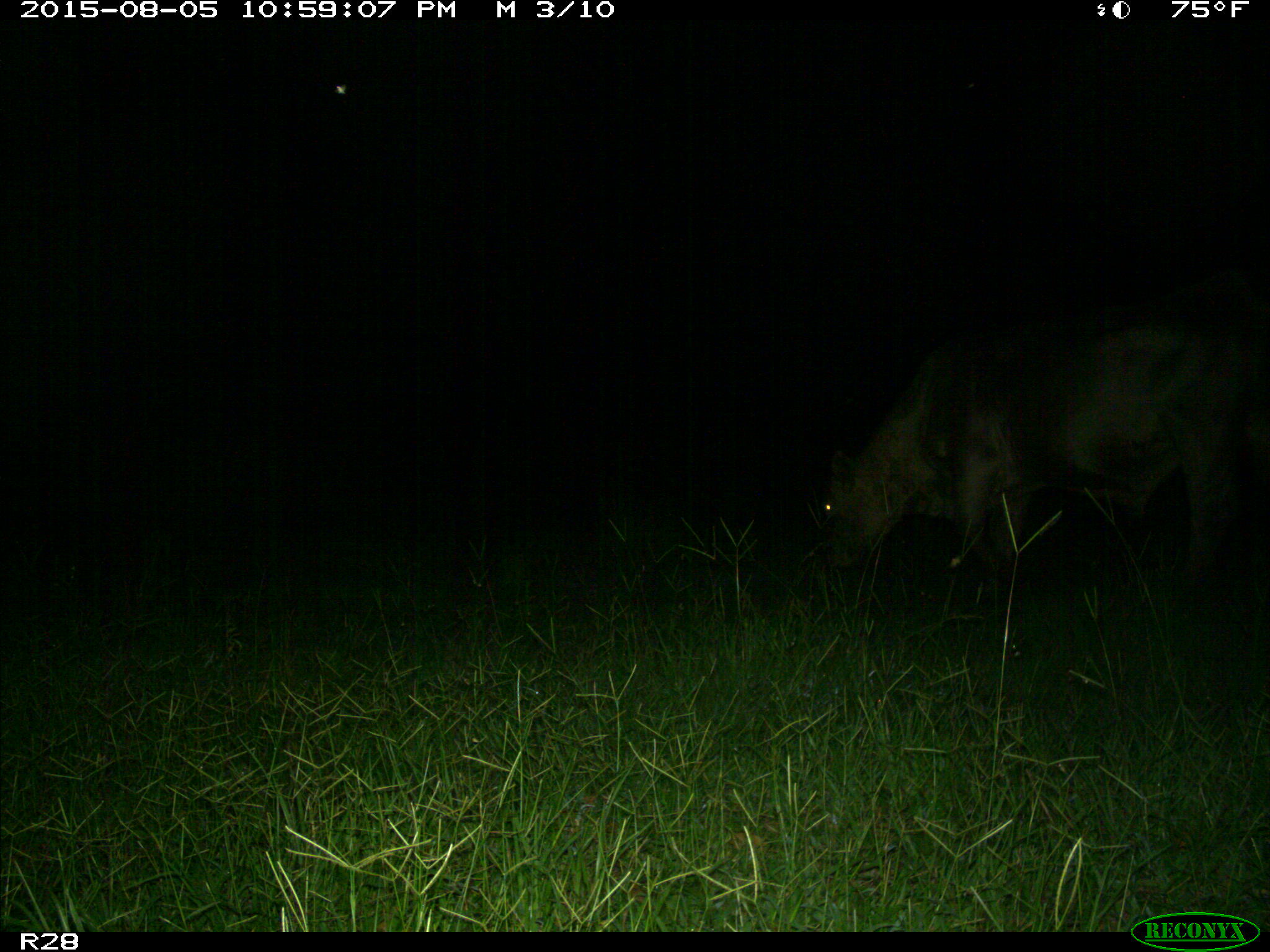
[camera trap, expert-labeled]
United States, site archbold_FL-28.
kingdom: Animalia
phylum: Chordata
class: Mammalia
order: Artiodactyla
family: Bovidae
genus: Bos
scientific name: Bos taurus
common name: domestic cow